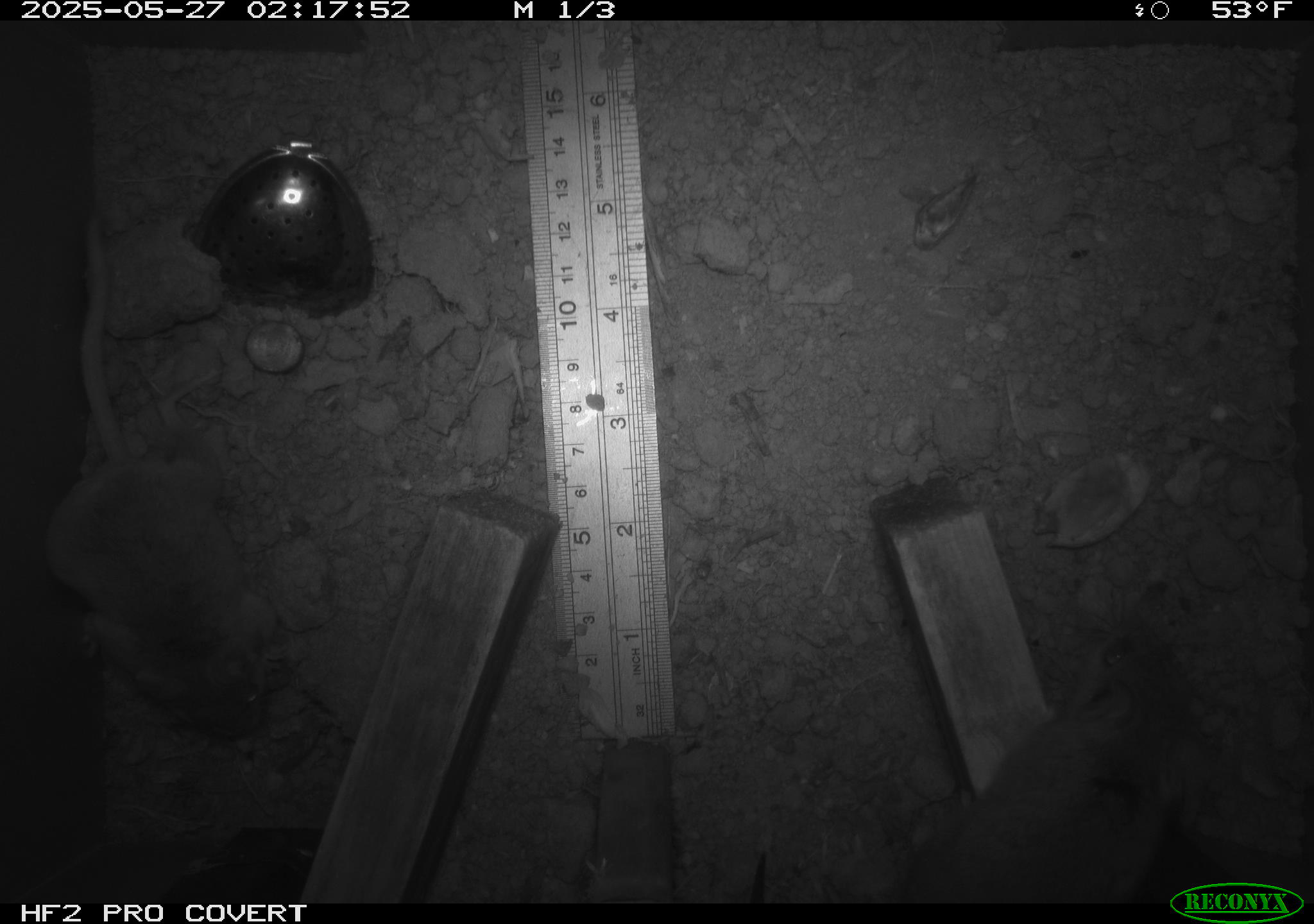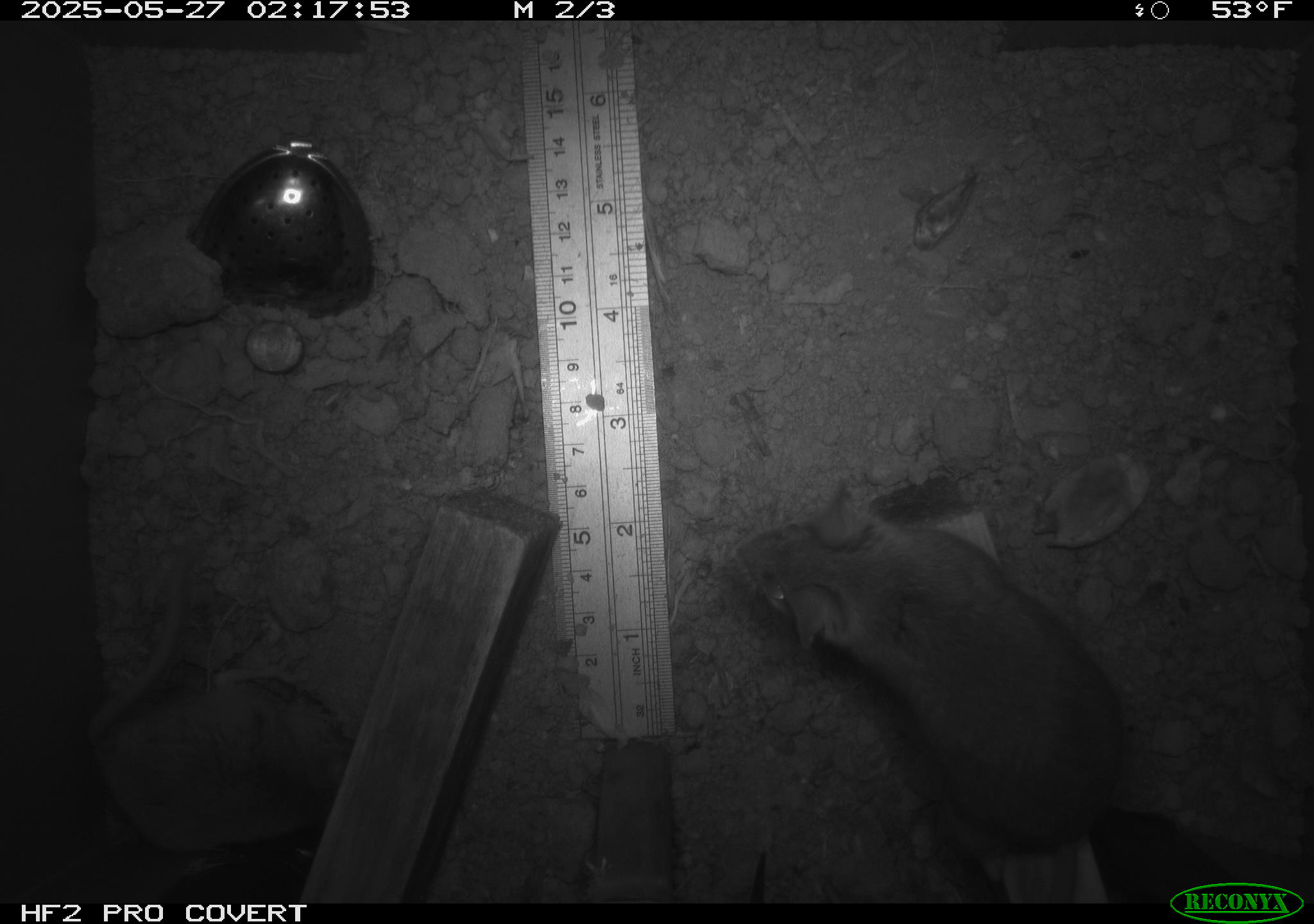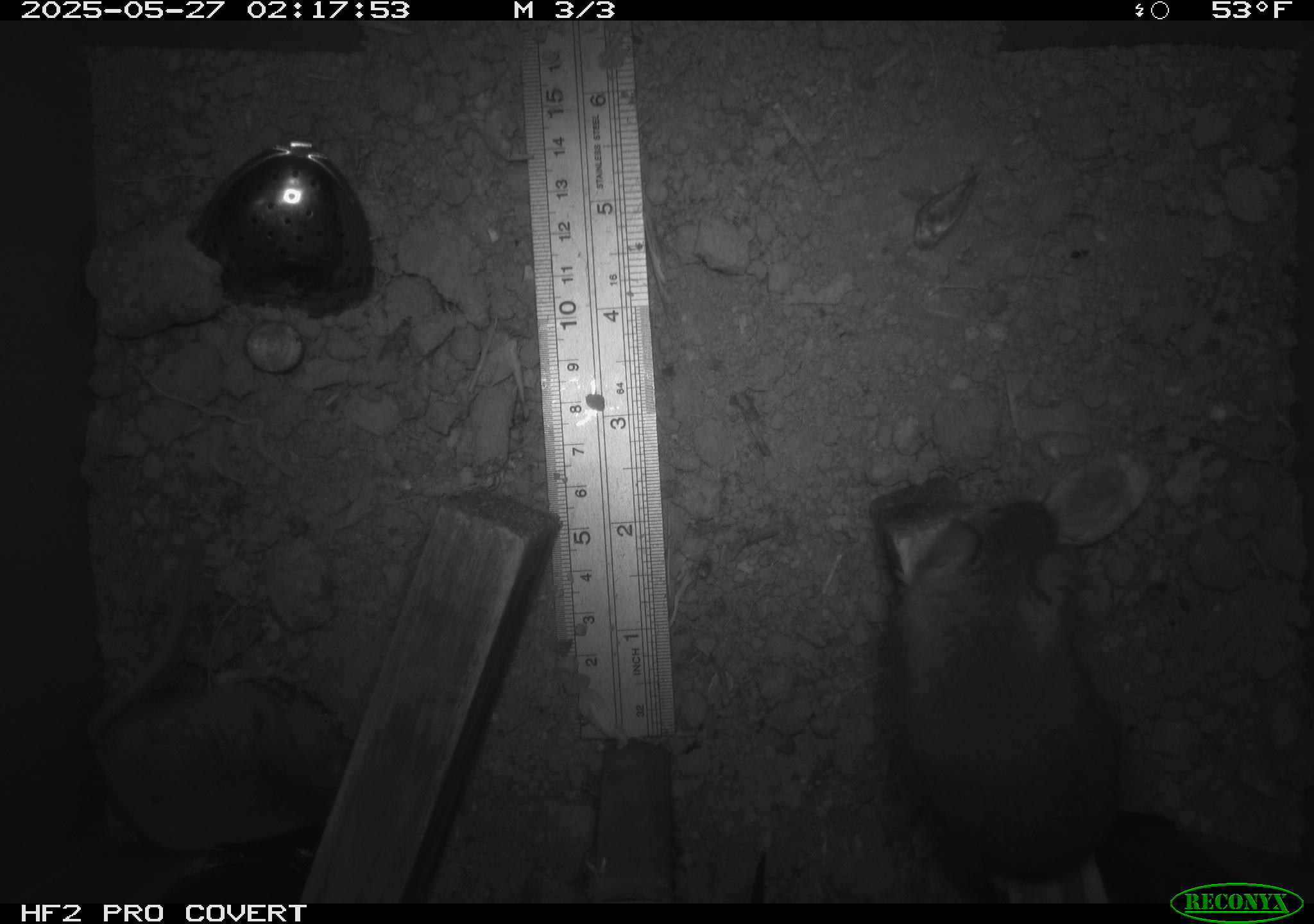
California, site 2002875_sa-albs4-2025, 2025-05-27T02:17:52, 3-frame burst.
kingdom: Animalia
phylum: Chordata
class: Mammalia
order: Rodentia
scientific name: Rodentia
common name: mouse species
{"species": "mouse species (Rodentia)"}